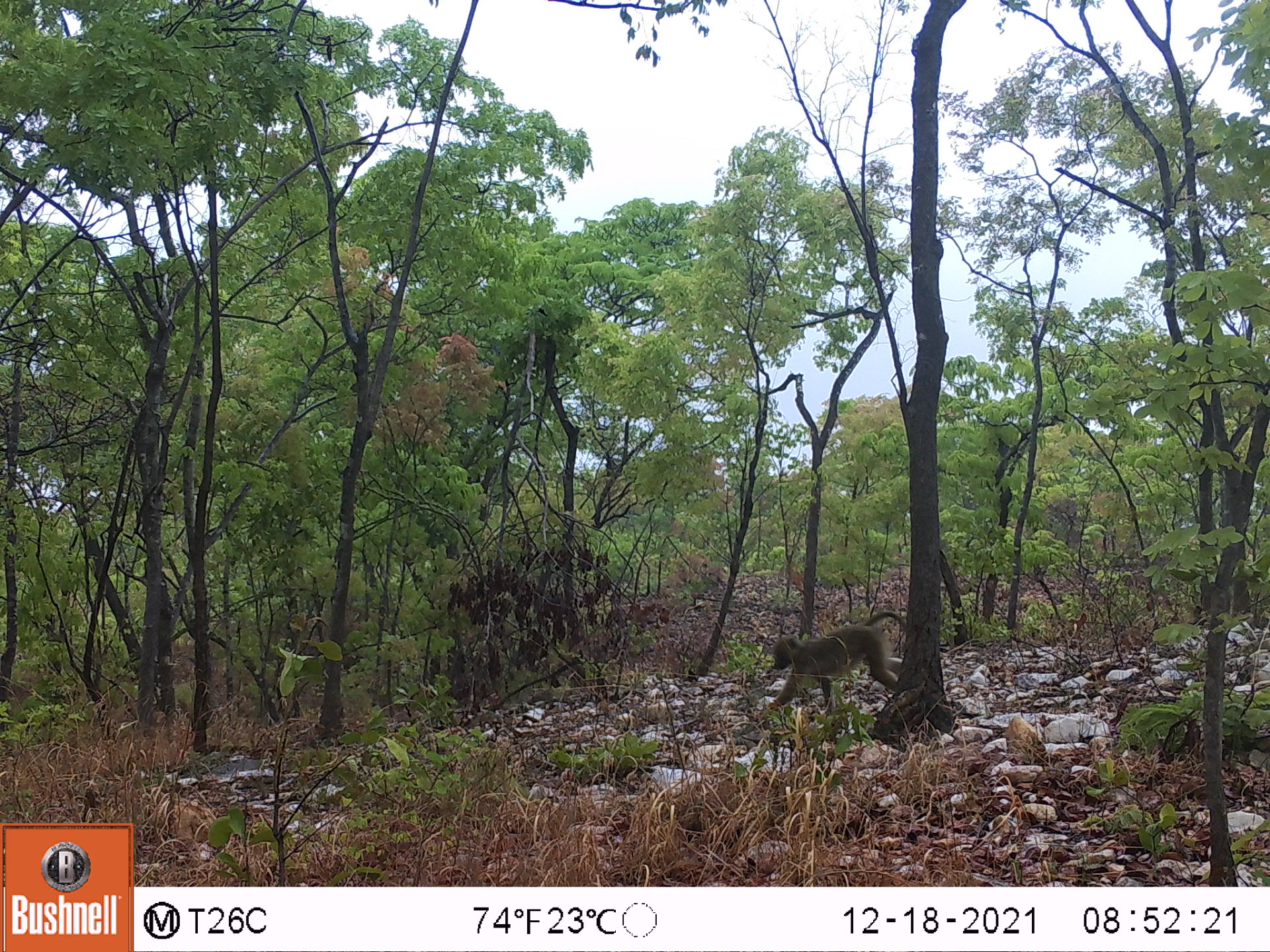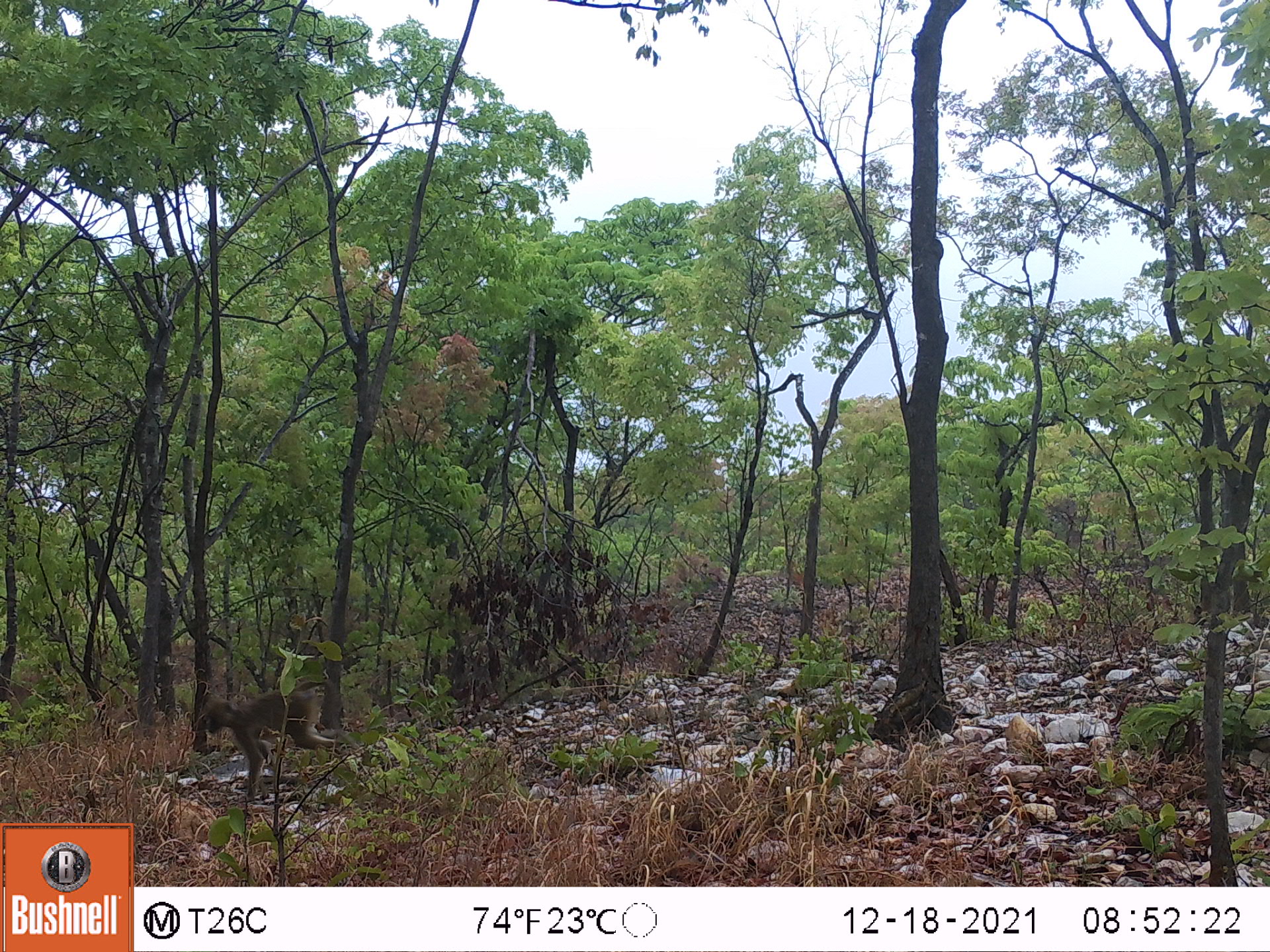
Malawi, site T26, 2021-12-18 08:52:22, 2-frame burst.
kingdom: Animalia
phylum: Chordata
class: Mammalia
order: Primates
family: Cercopithecidae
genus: Papio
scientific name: Papio cynocephalus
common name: yellow baboon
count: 1